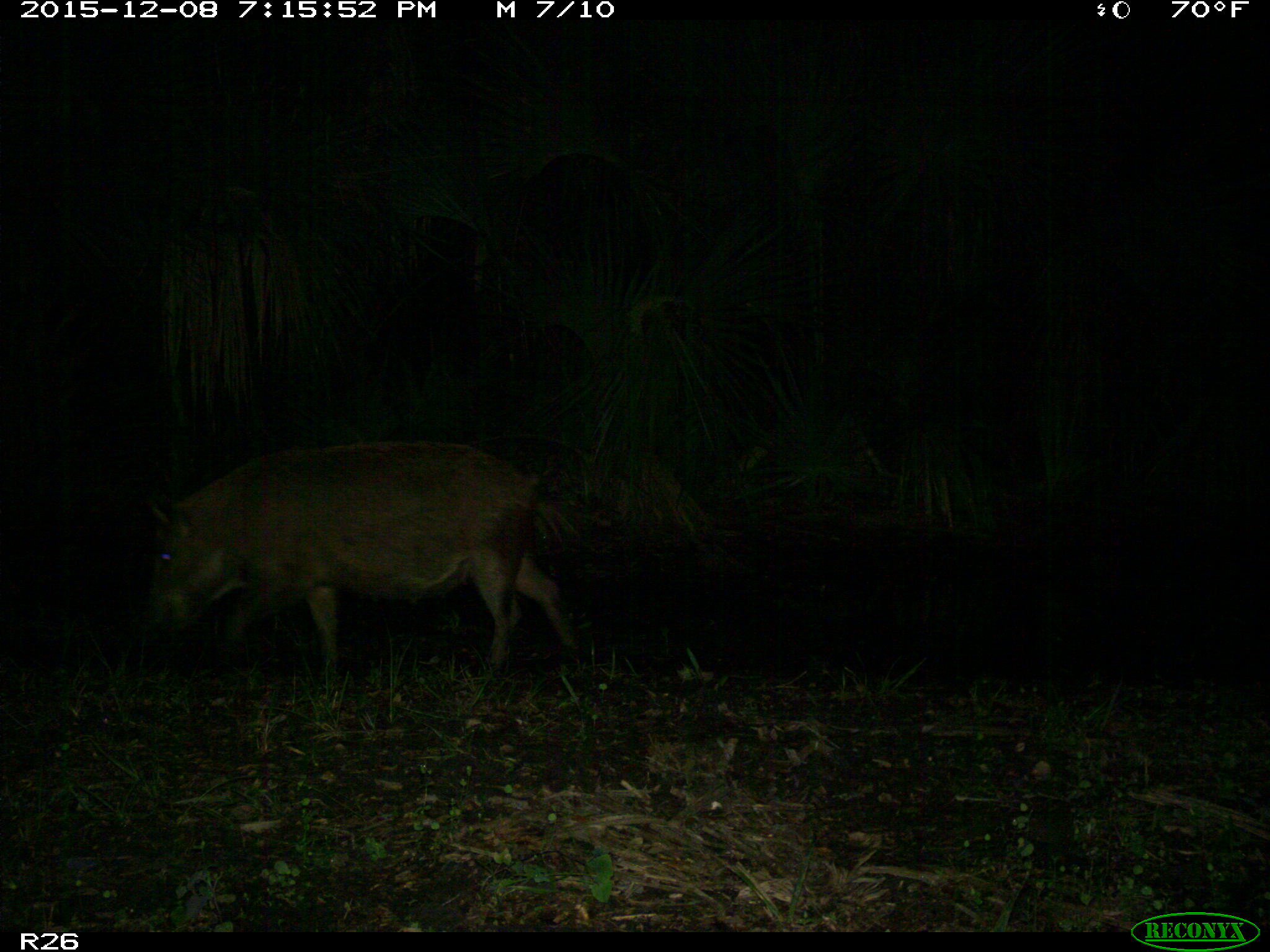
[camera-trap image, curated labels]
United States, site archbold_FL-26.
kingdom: Animalia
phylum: Chordata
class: Mammalia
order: Artiodactyla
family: Suidae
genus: Sus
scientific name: Sus scrofa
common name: wild boar